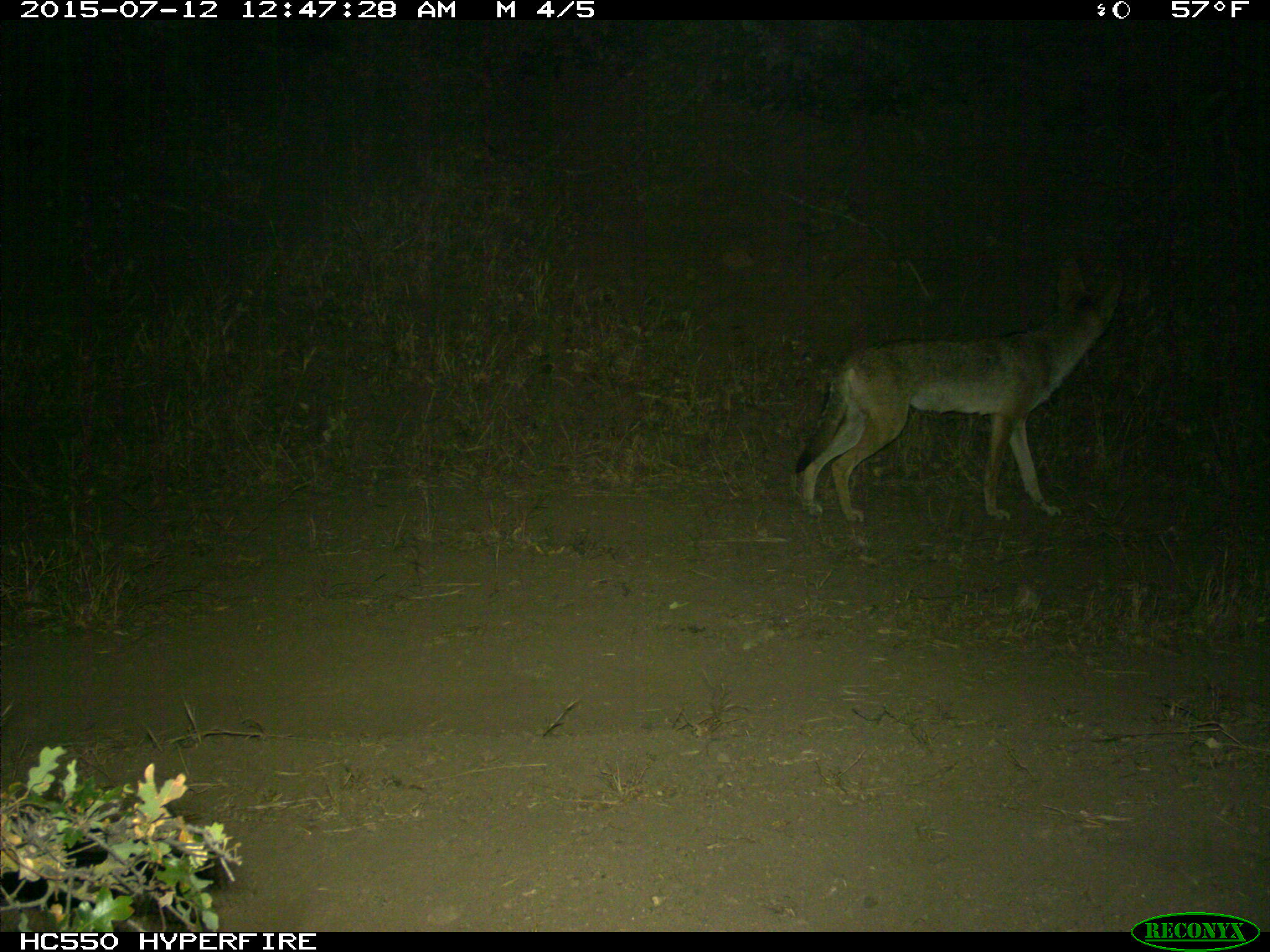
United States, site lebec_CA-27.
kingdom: Animalia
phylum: Chordata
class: Mammalia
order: Carnivora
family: Canidae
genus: Canis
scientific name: Canis latrans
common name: coyote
Canis latrans (coyote).